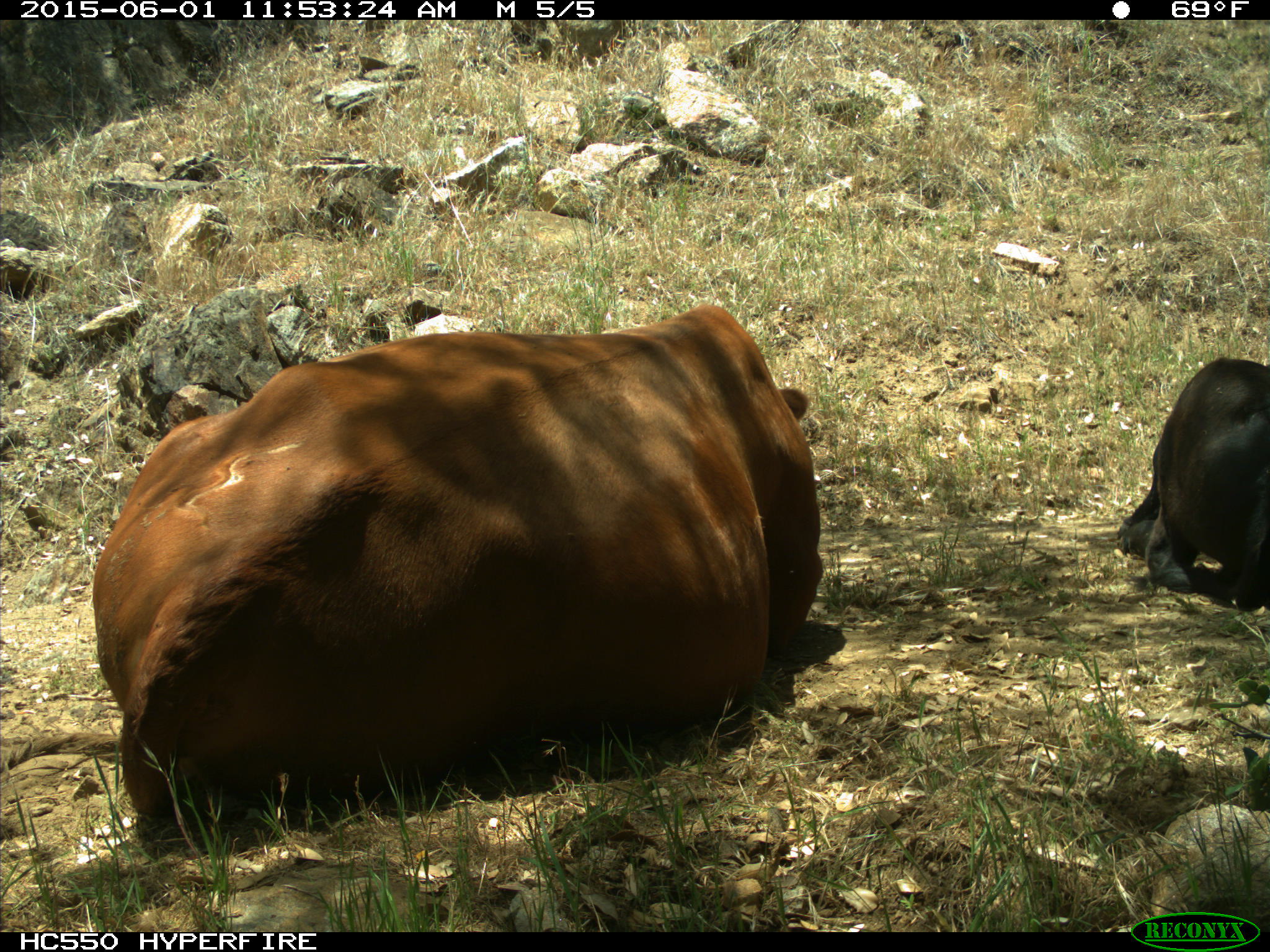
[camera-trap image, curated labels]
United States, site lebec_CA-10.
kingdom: Animalia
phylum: Chordata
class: Mammalia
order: Artiodactyla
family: Bovidae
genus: Bos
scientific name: Bos taurus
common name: domestic cow